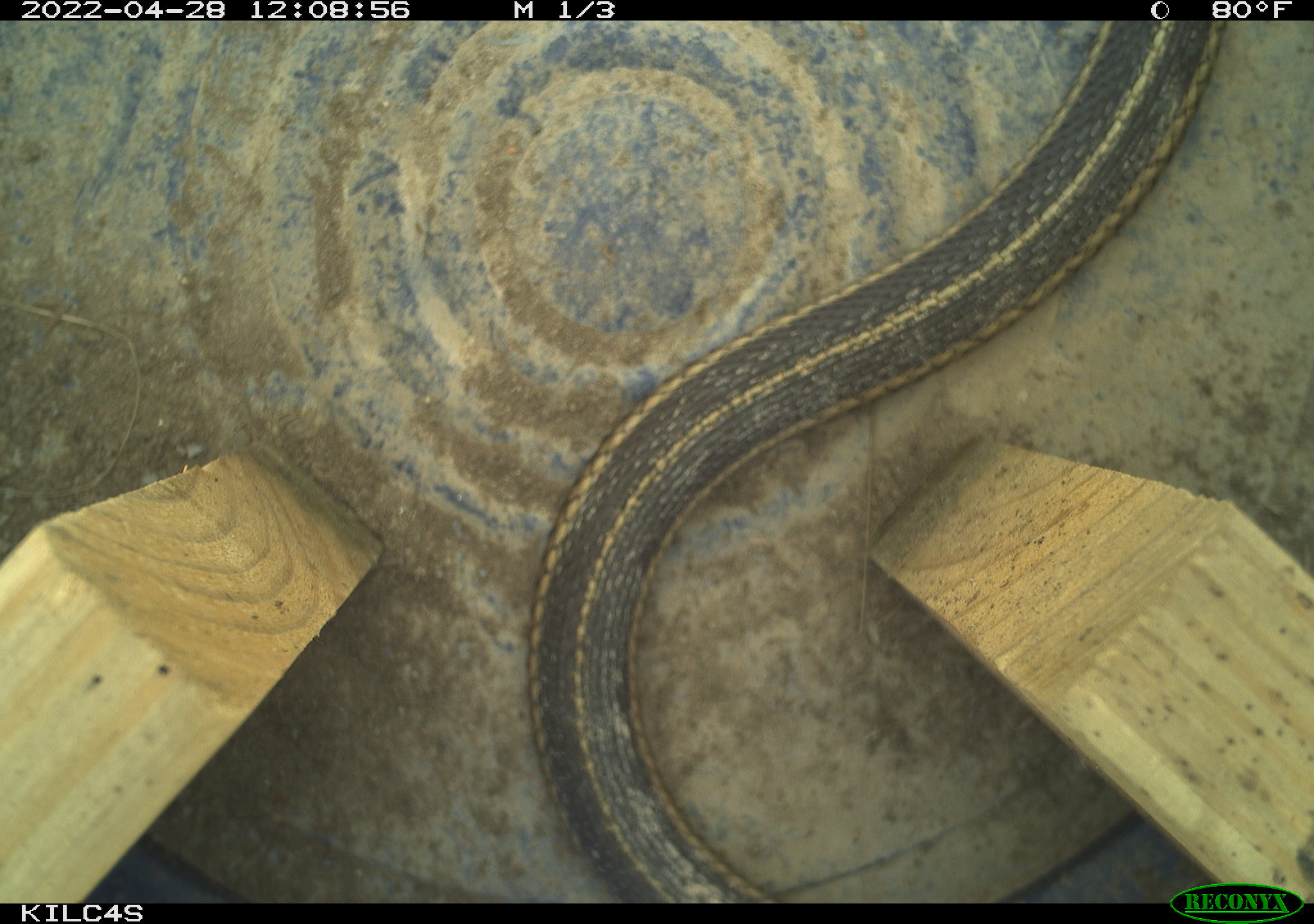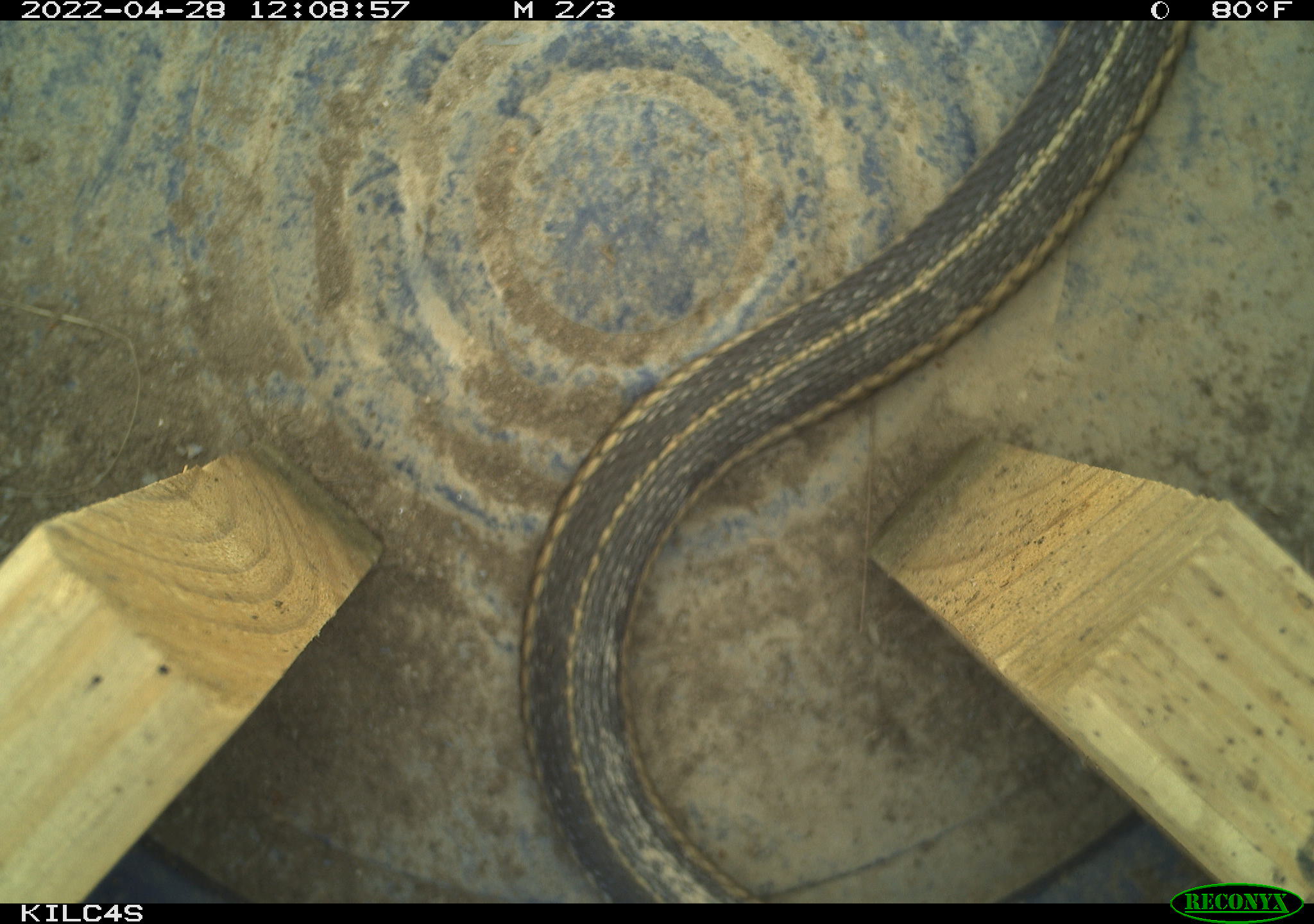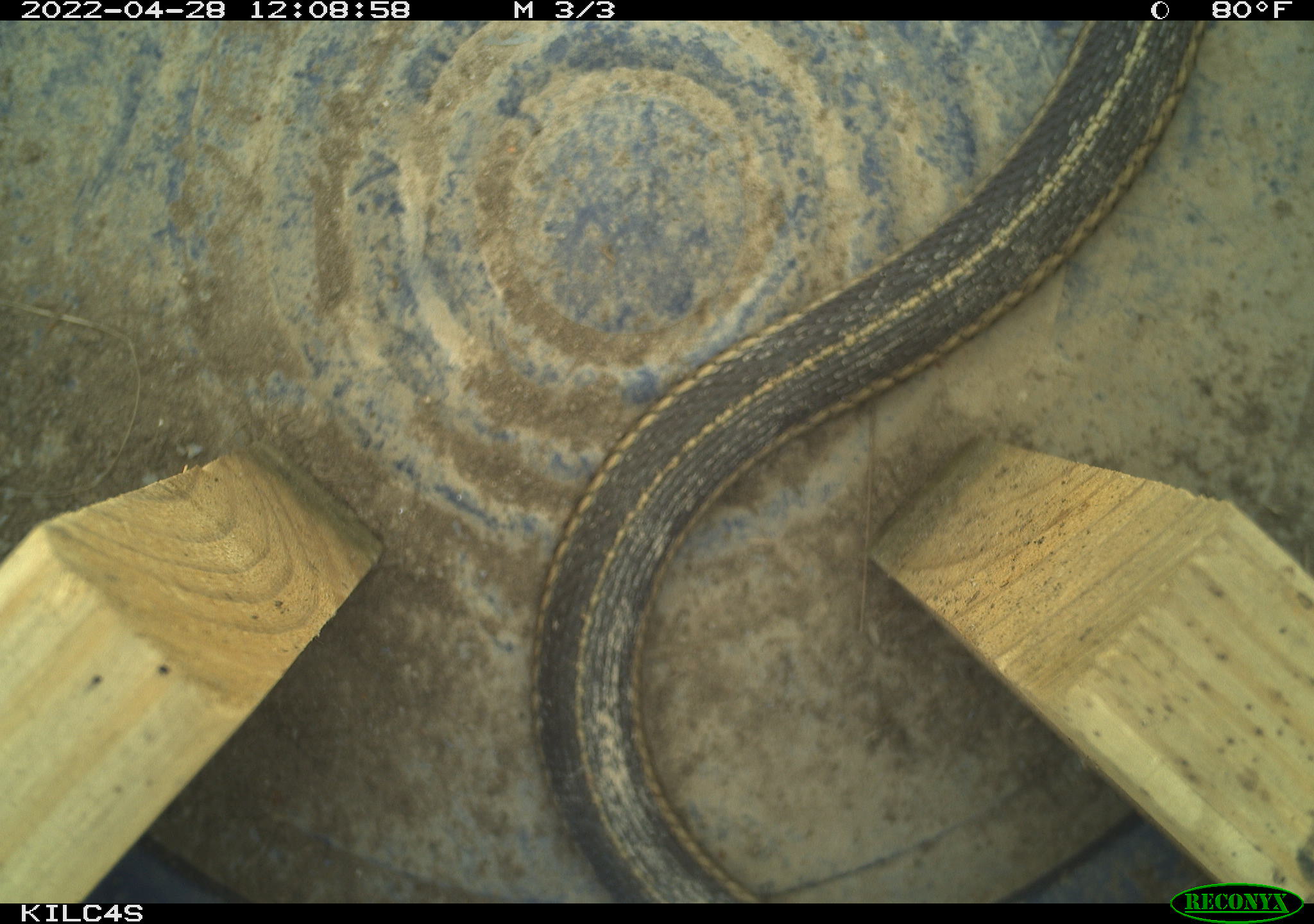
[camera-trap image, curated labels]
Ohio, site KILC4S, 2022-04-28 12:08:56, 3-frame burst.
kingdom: Animalia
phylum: Chordata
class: Reptilia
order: Squamata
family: Colubridae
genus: Thamnophis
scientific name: Thamnophis sirtalis sirtalis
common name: eastern gartersnake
Eastern gartersnake (Thamnophis sirtalis sirtalis).